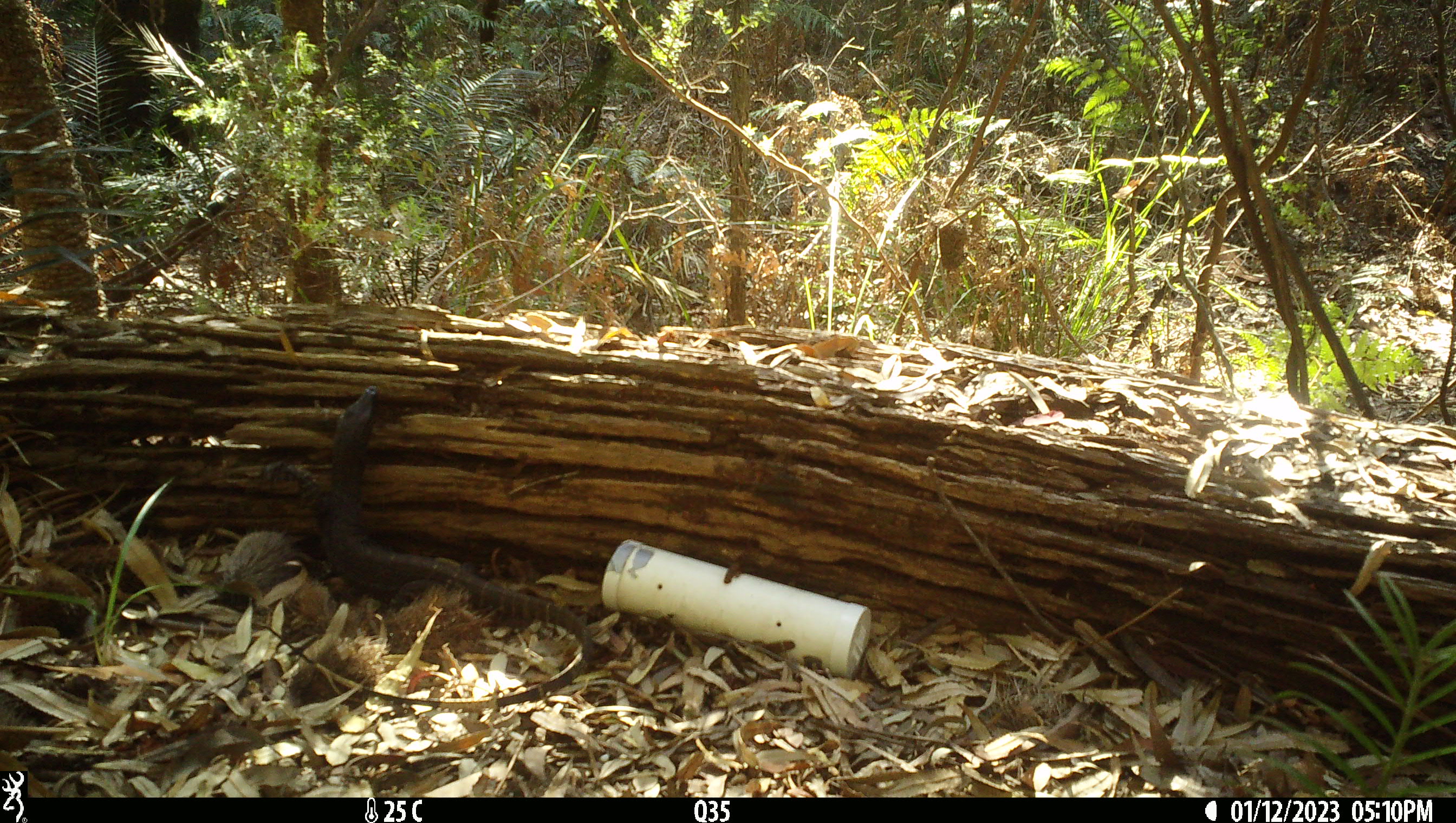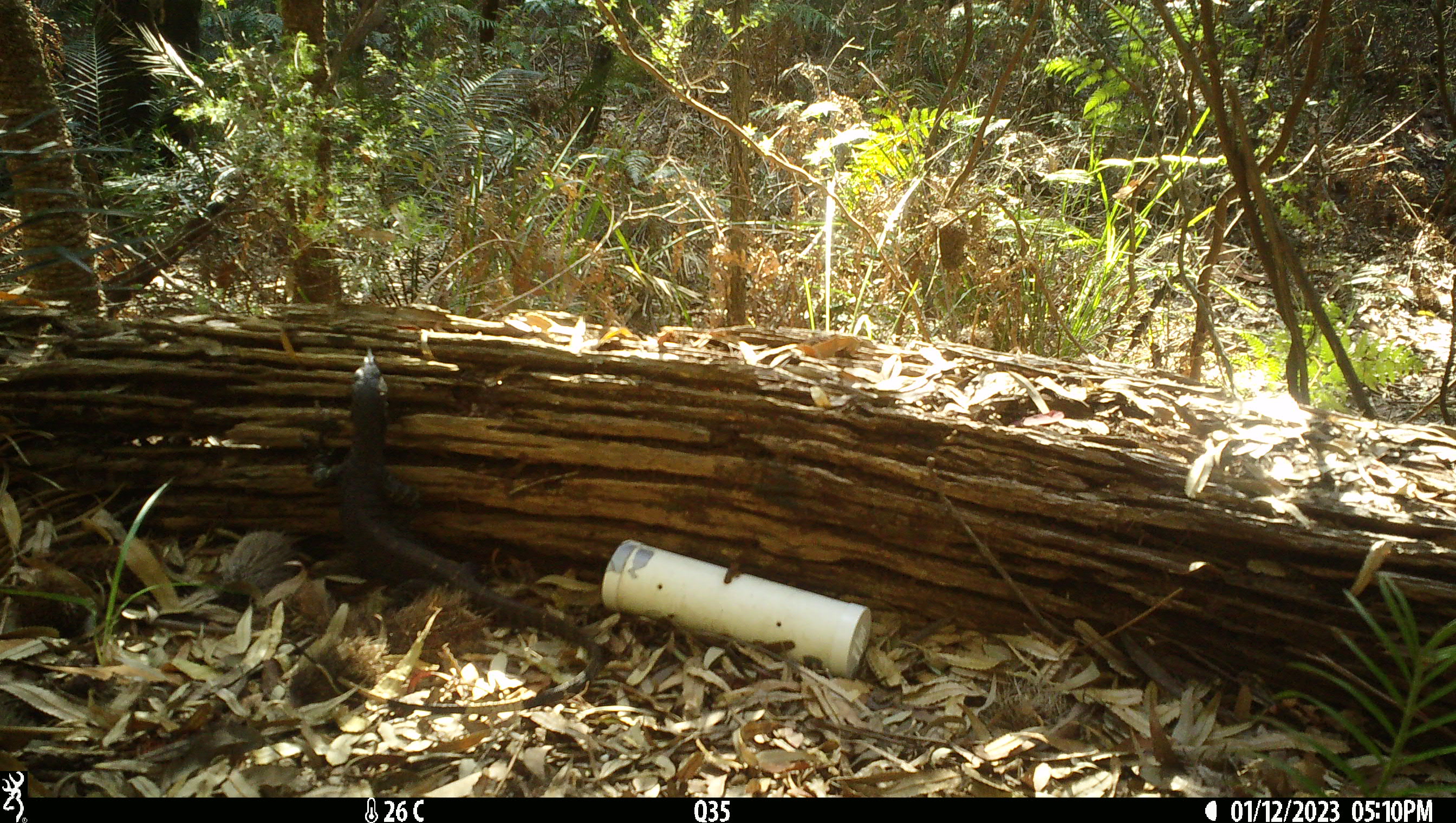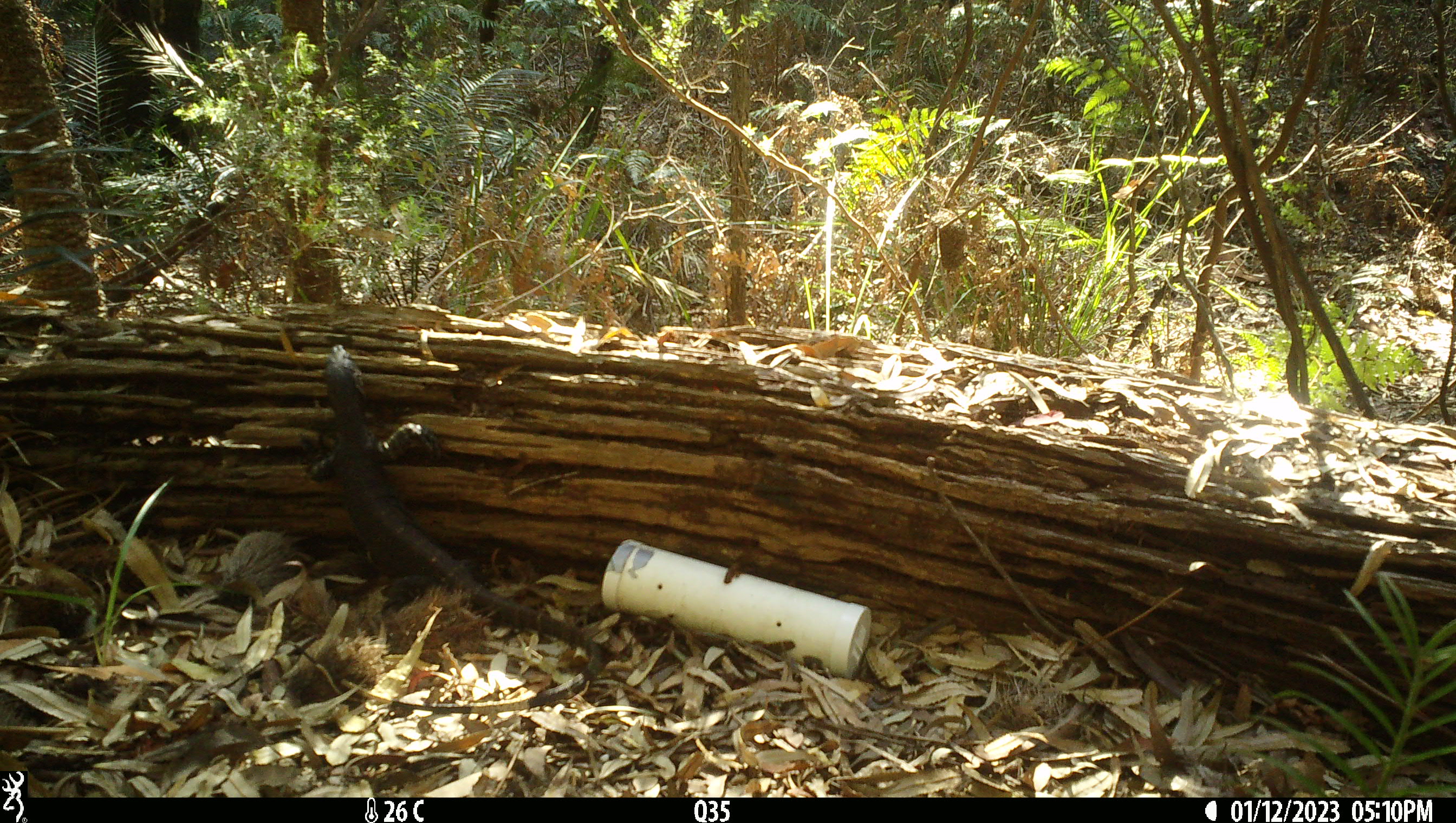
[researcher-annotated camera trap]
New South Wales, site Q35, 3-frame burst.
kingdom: Animalia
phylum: Chordata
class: Reptilia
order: Squamata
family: Varanidae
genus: Varanus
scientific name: Varanus varius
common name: lace monitor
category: goanna